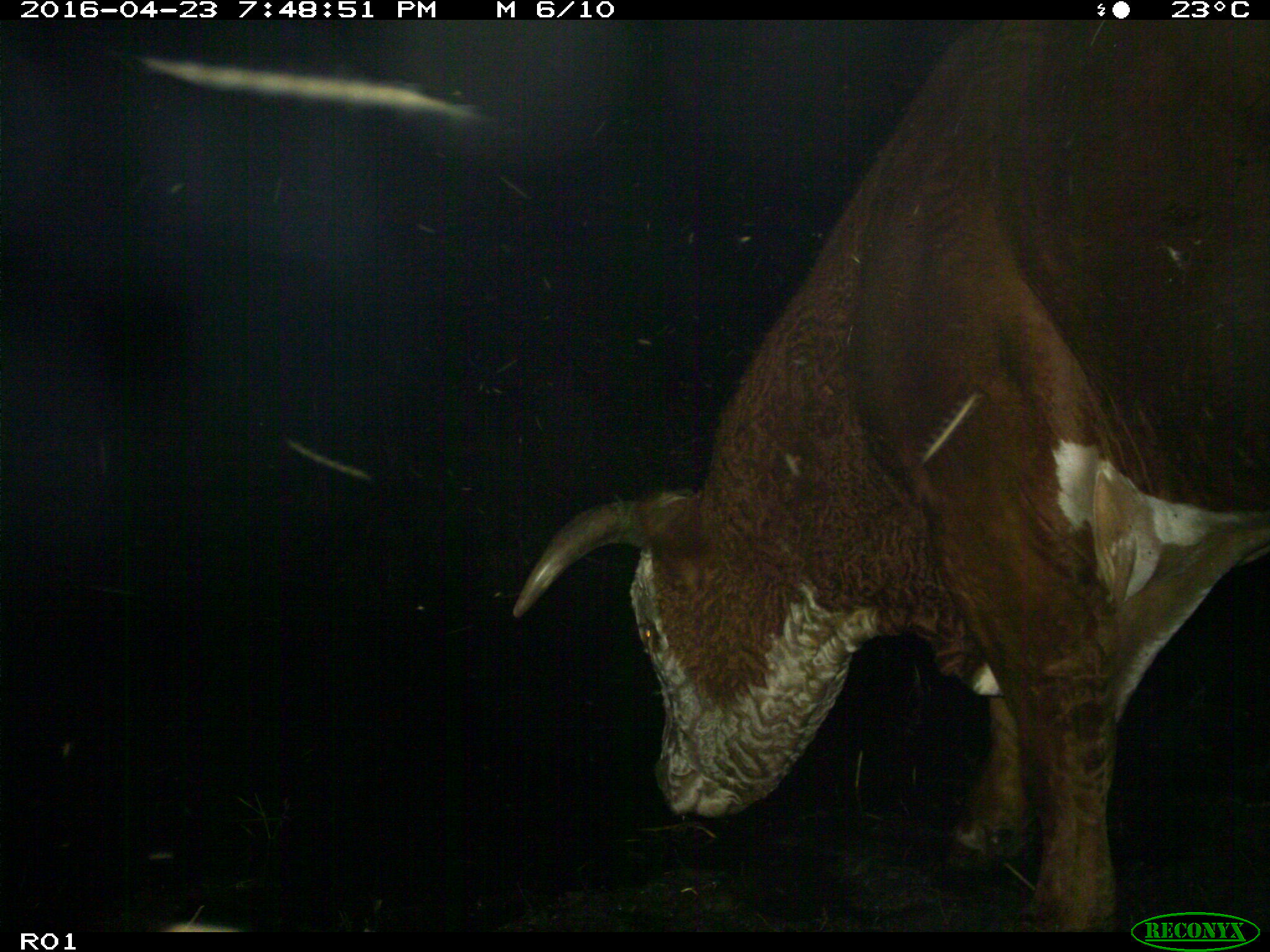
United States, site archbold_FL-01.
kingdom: Animalia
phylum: Chordata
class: Mammalia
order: Artiodactyla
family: Bovidae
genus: Bos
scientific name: Bos taurus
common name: domestic cow